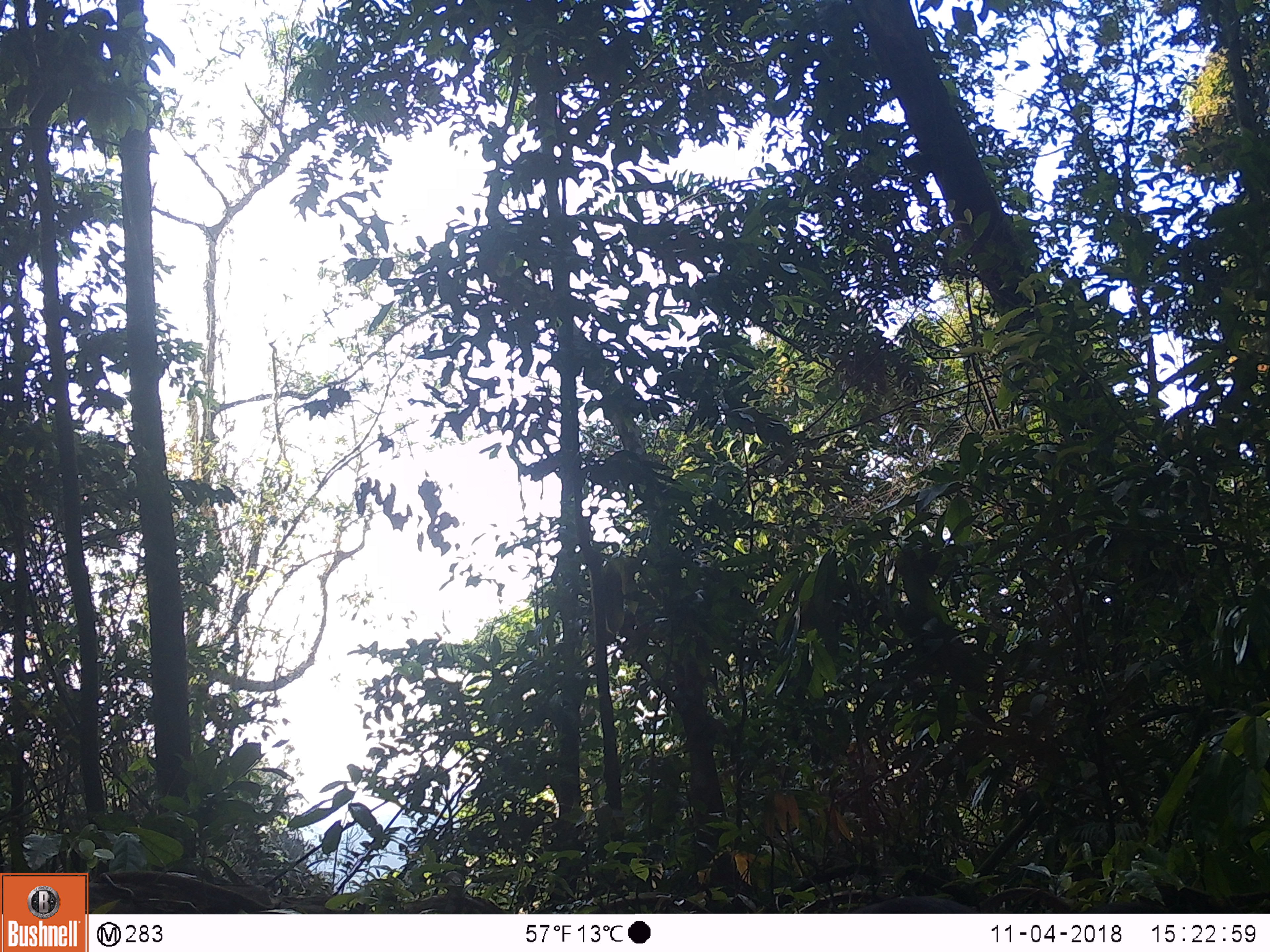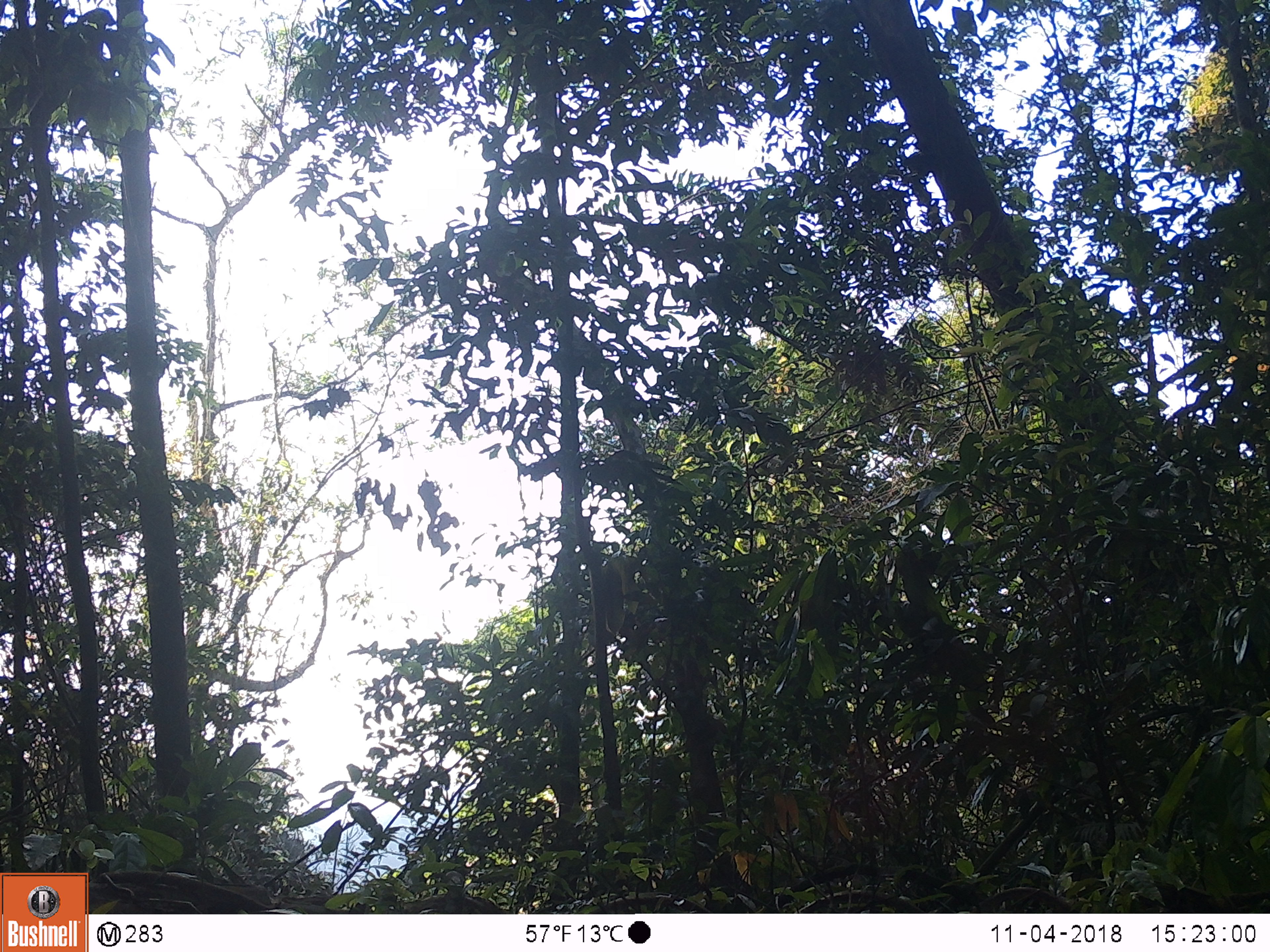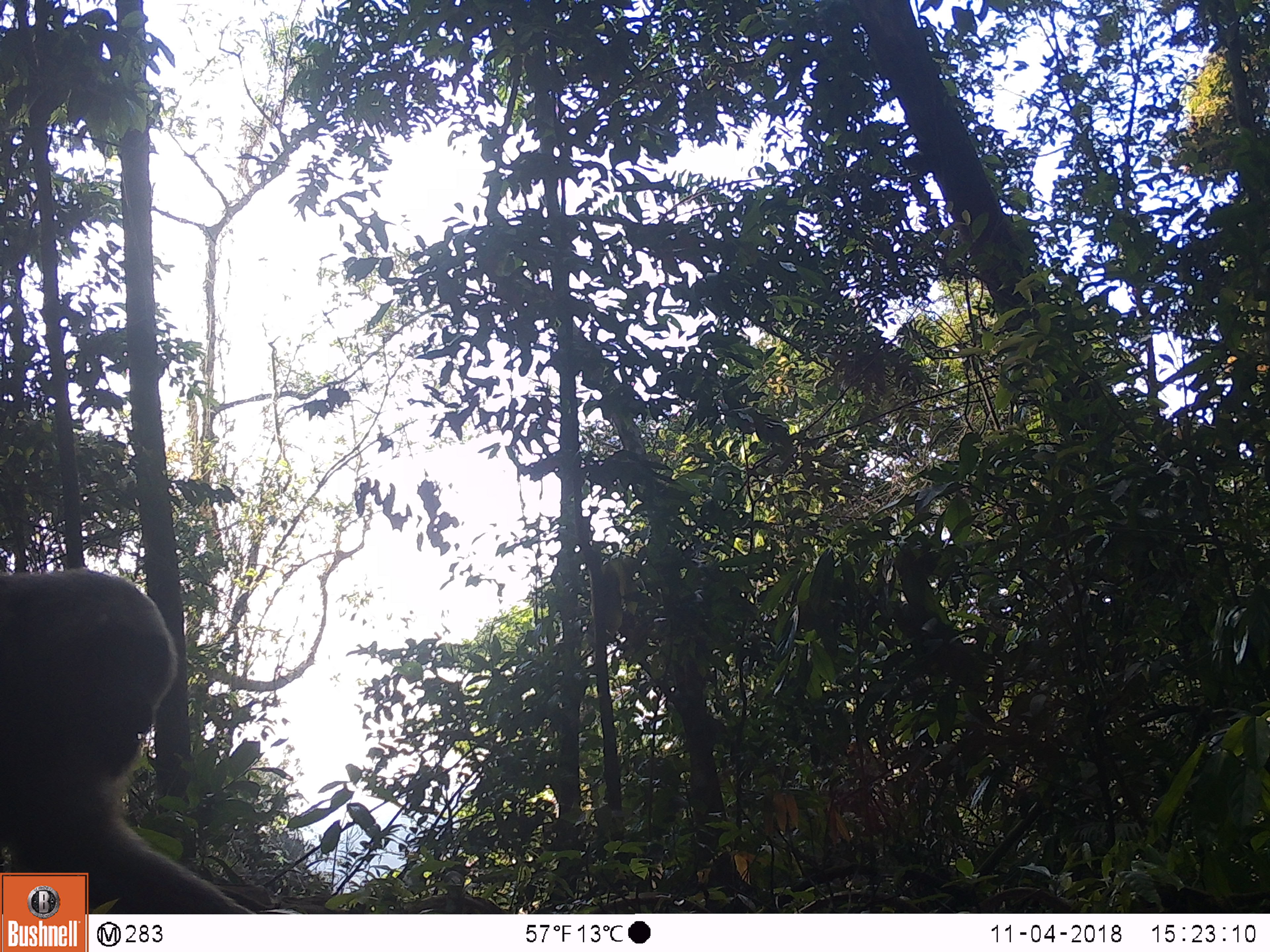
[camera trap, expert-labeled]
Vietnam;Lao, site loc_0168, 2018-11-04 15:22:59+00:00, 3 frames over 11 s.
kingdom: Animalia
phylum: Chordata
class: Mammalia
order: Primates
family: Cercopithecidae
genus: Macaca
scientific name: Macaca arctoides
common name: stump-tailed macaque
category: stump tailed macaque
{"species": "stump tailed macaque (stump-tailed macaque) (Macaca arctoides)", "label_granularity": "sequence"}